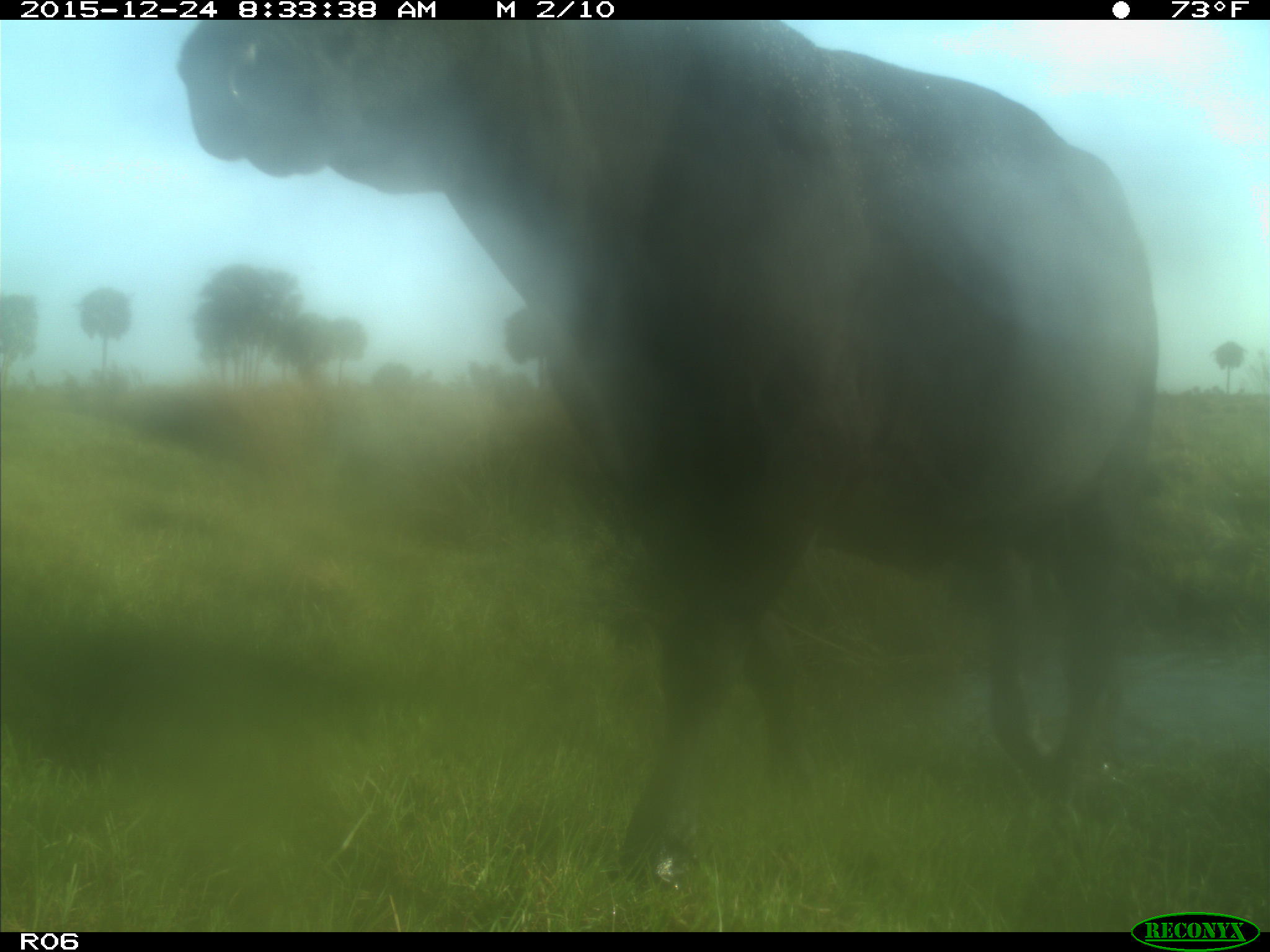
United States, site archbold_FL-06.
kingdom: Animalia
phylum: Chordata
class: Mammalia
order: Artiodactyla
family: Bovidae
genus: Bos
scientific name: Bos taurus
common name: domestic cow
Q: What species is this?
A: Bos taurus (domestic cow).